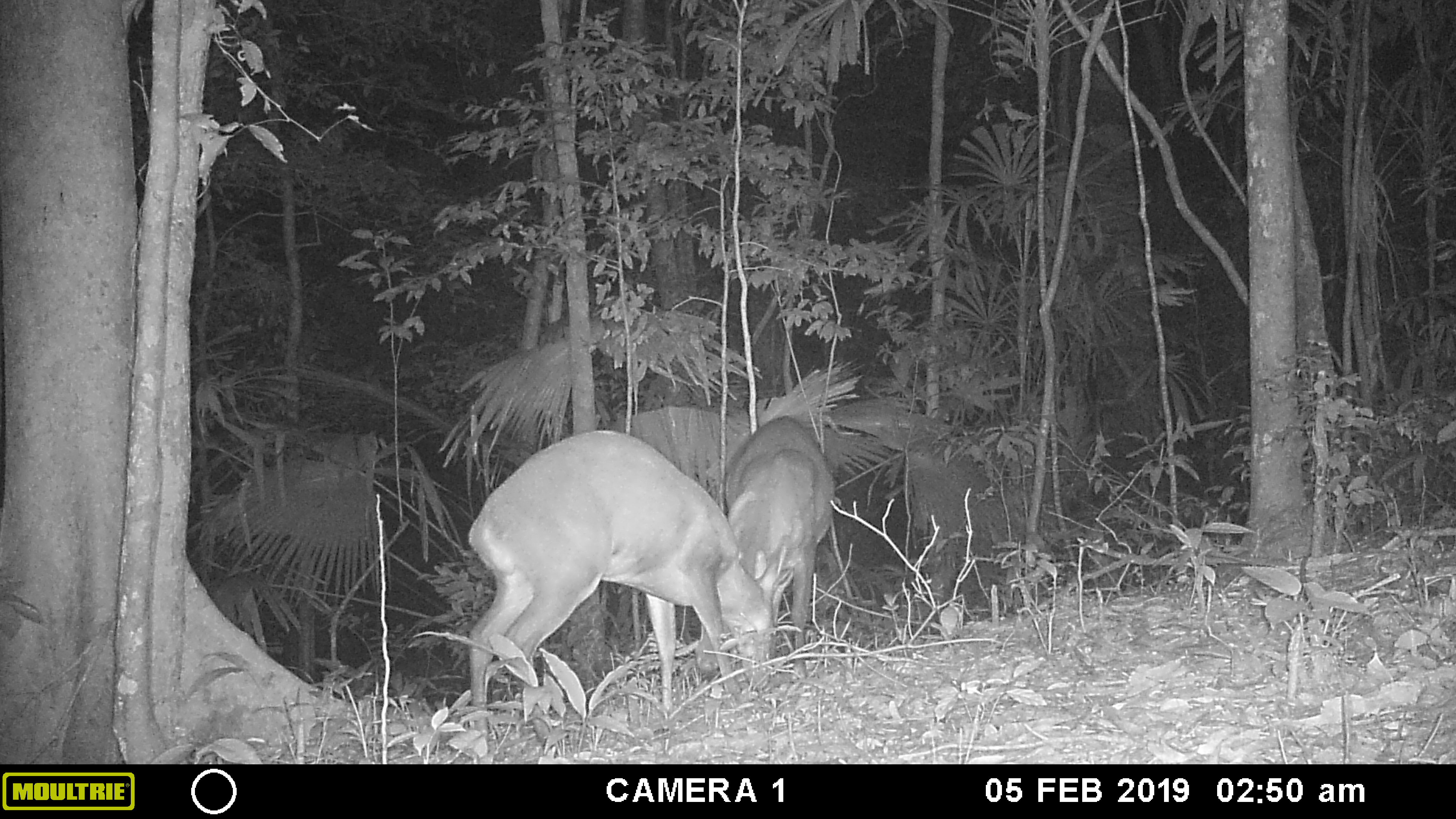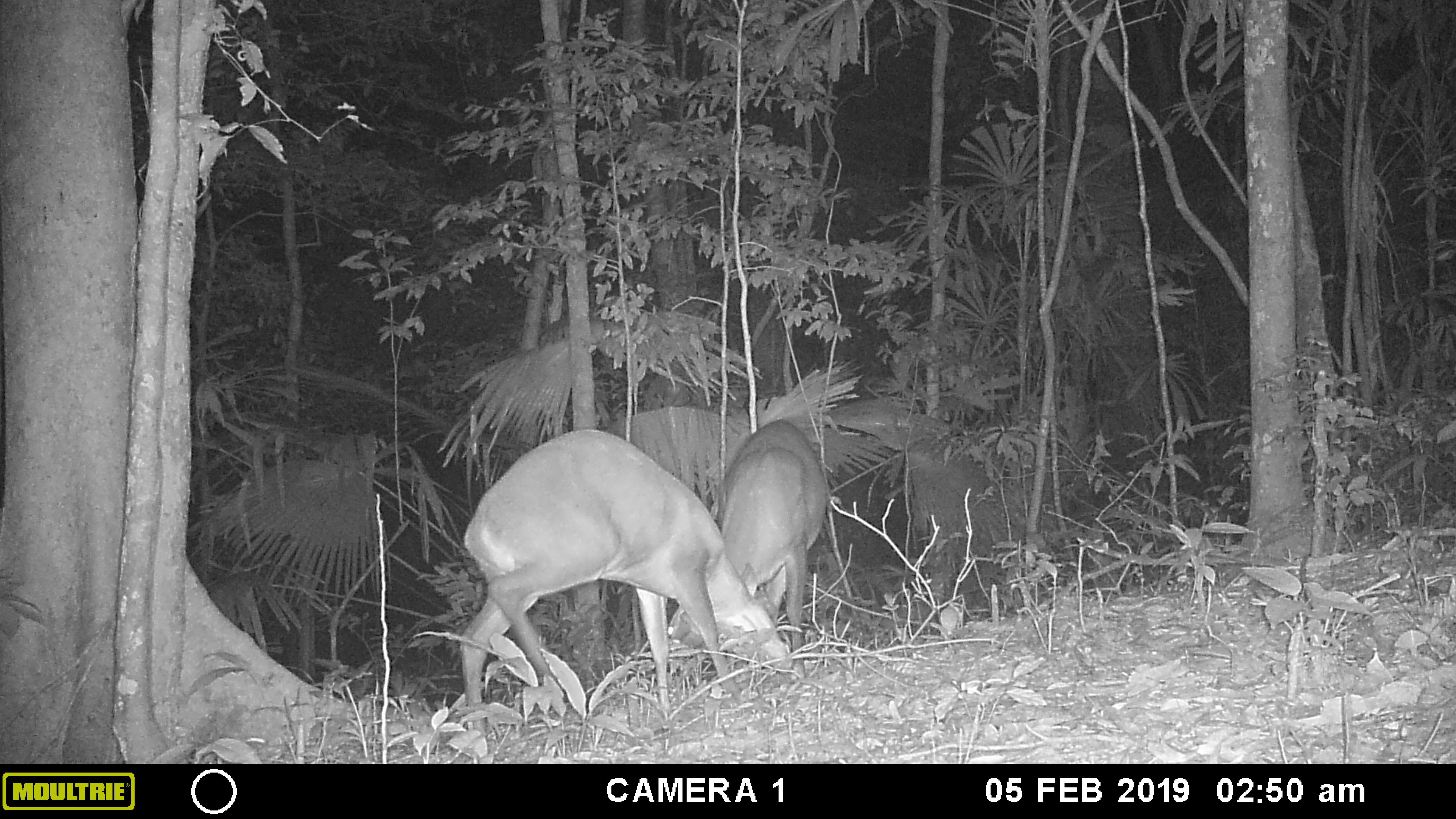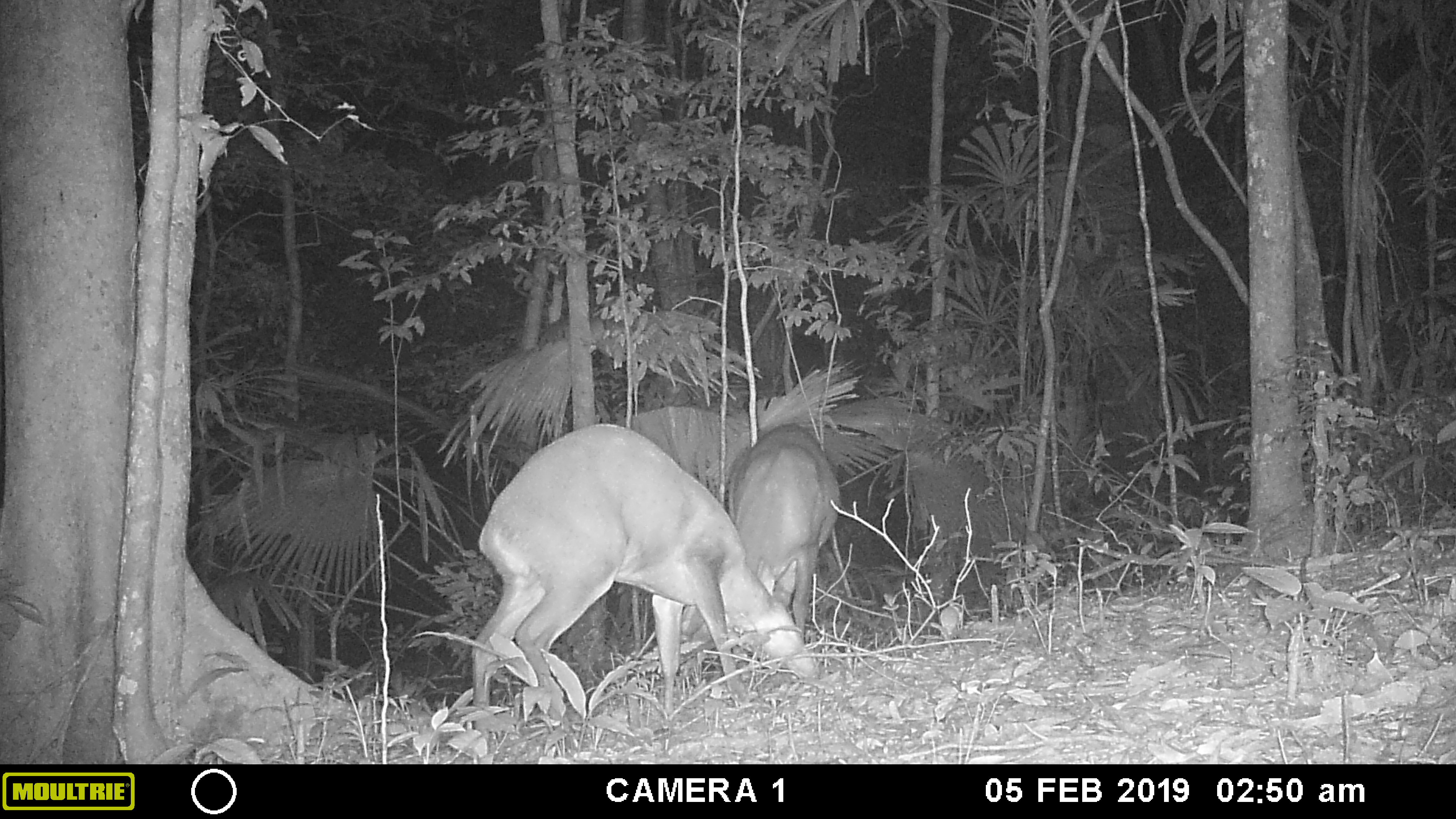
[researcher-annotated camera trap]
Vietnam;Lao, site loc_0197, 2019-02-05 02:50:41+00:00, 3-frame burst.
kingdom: Animalia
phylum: Chordata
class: Mammalia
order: Artiodactyla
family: Cervidae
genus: Muntiacus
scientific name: Muntiacus vuquangensis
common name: large-antlered muntjac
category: large antlered muntjac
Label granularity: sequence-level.